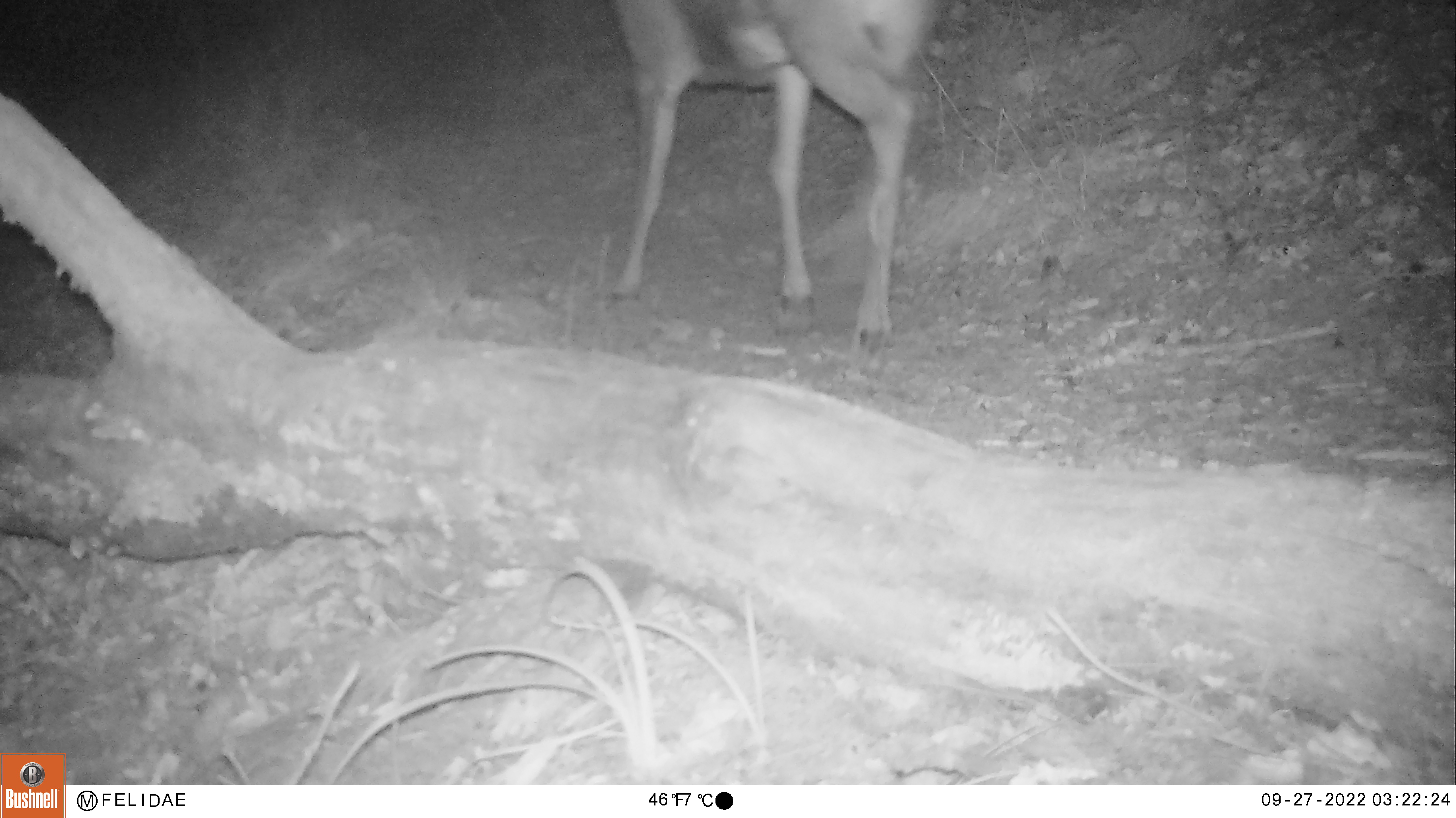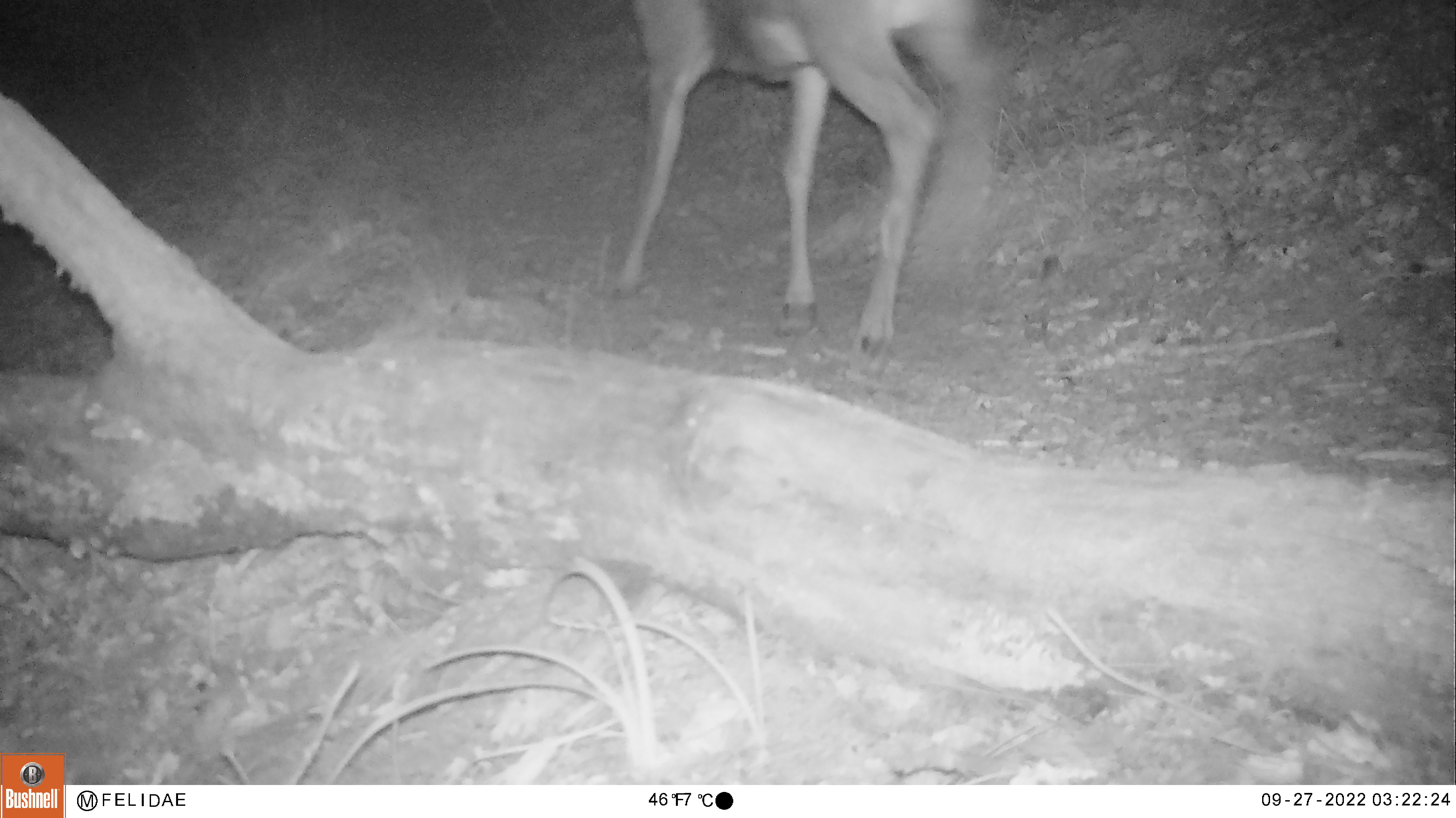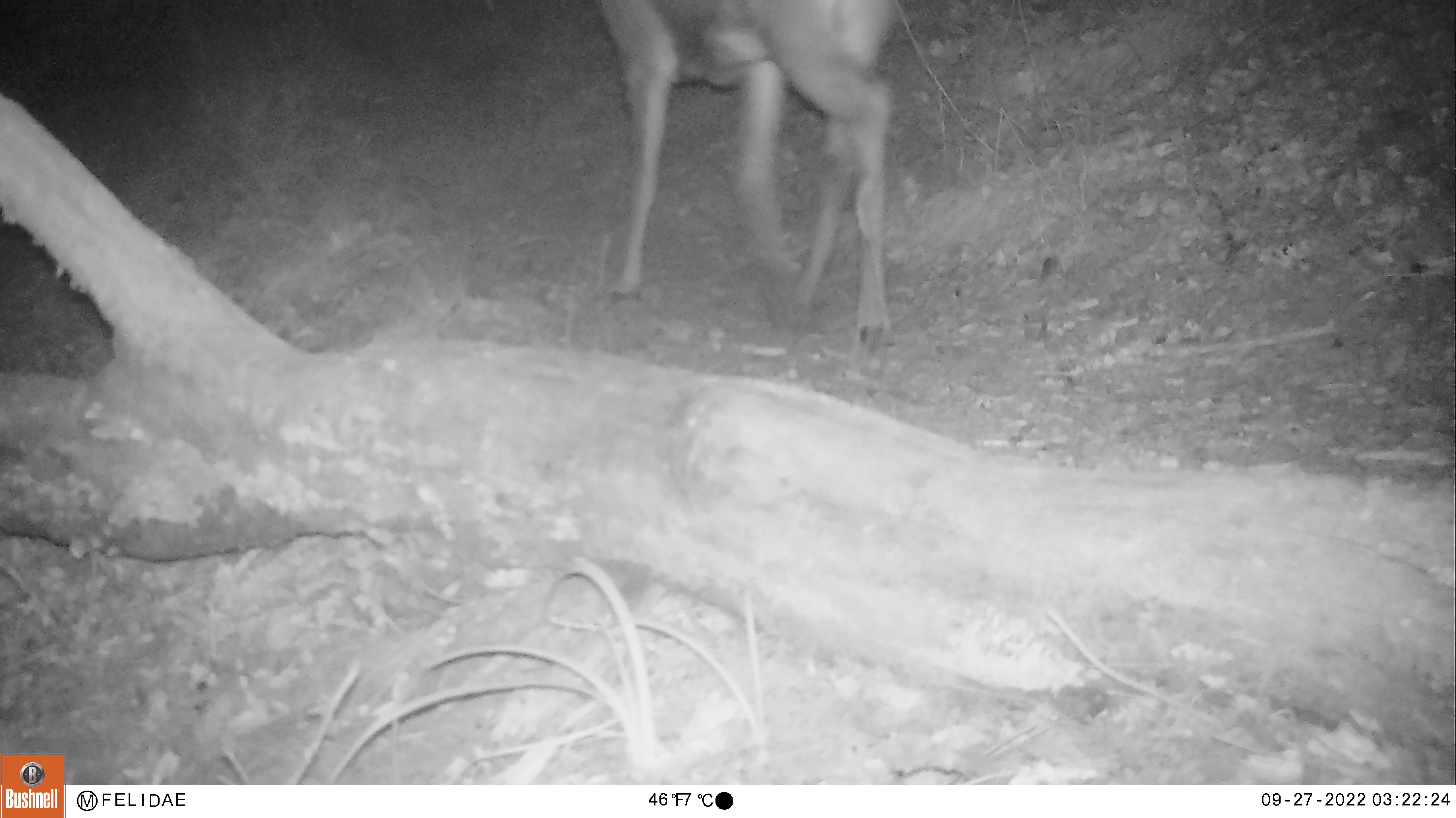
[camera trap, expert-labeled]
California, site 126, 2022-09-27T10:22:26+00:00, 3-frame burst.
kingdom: Animalia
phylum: Chordata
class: Mammalia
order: Artiodactyla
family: Cervidae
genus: Odocoileus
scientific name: Odocoileus hemionus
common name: mule deer